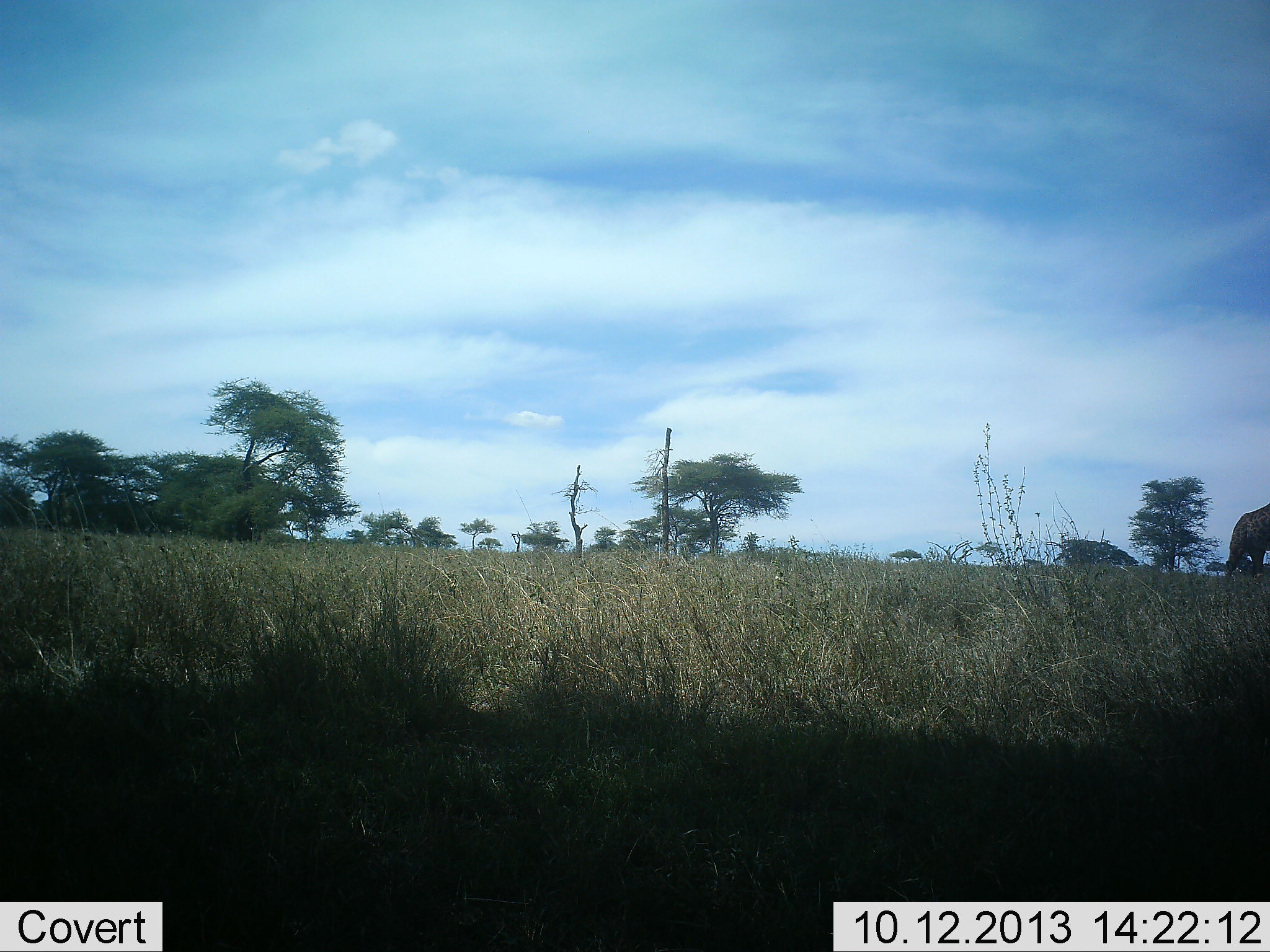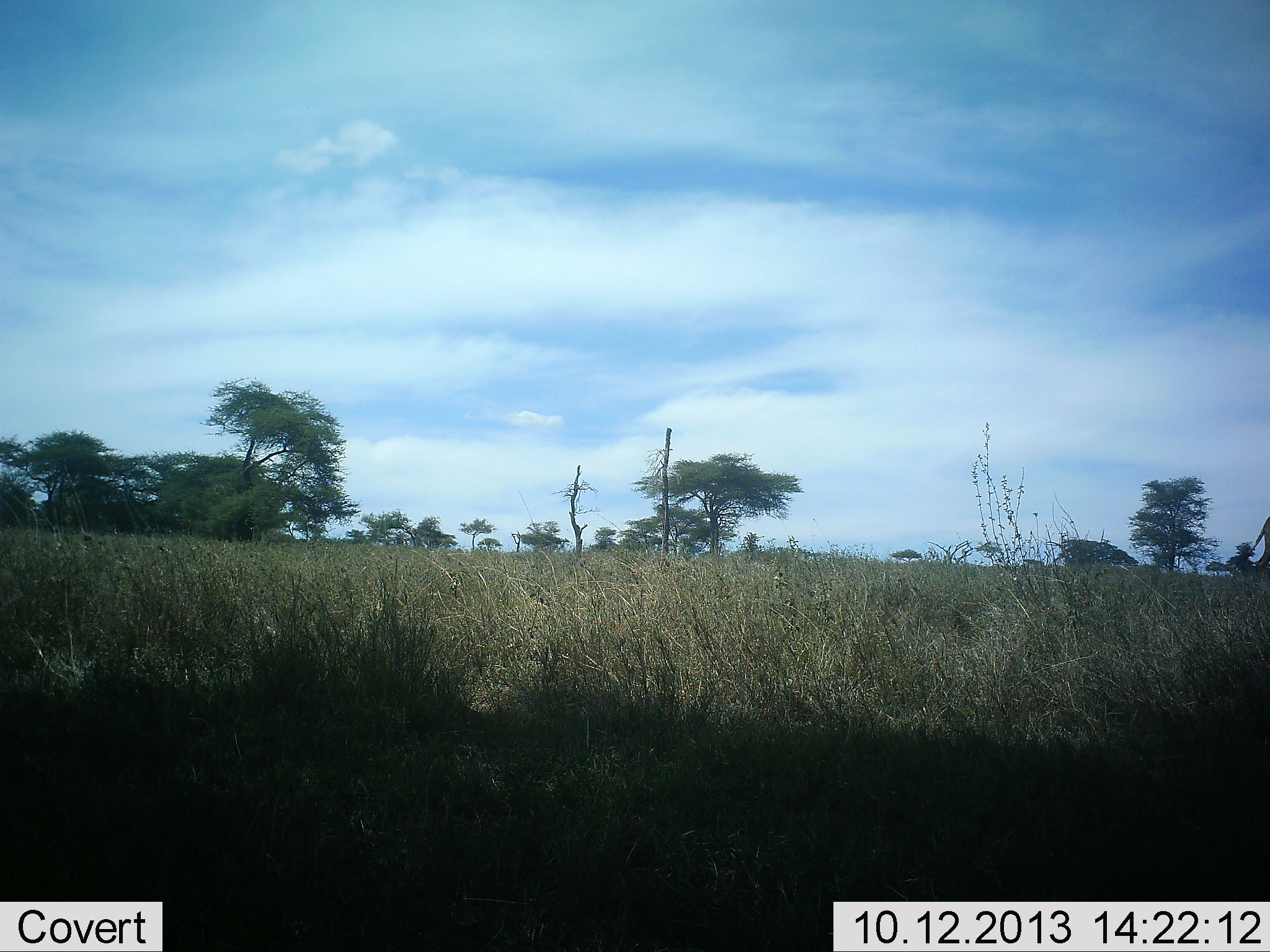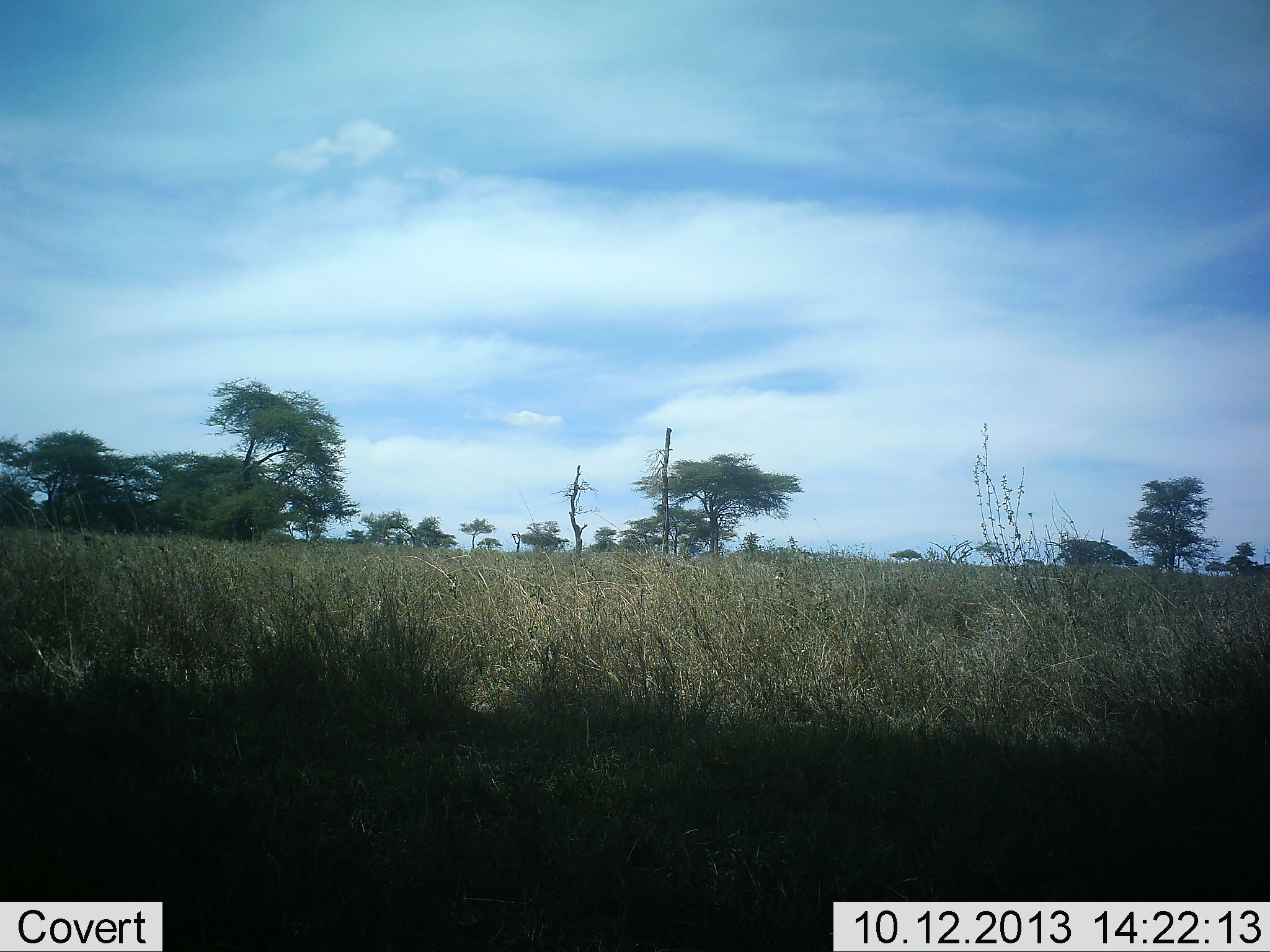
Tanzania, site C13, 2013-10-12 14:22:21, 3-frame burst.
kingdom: Animalia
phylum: Chordata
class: Mammalia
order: Artiodactyla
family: Giraffidae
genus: Giraffa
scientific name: Giraffa camelopardalis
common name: giraffe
Giraffe (Giraffa camelopardalis), count 1. Behavior (volunteer vote fractions): standing 0%, resting 0%, moving 100%, interacting 0%. Young present (vote fraction): 0%. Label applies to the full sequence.